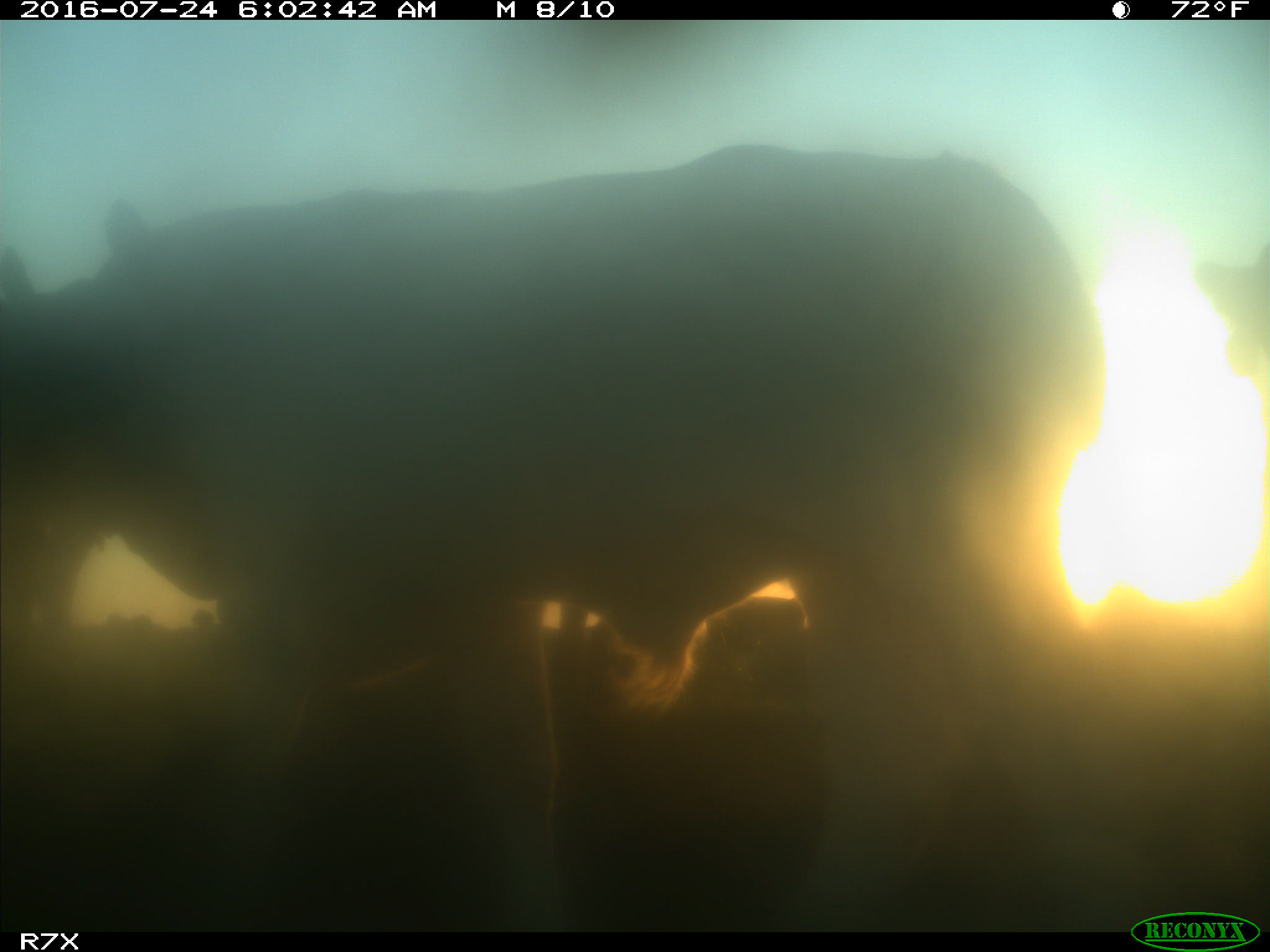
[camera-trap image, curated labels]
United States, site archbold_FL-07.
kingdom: Animalia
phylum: Chordata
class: Mammalia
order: Artiodactyla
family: Bovidae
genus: Bos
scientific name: Bos taurus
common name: domestic cow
Bos taurus (domestic cow).